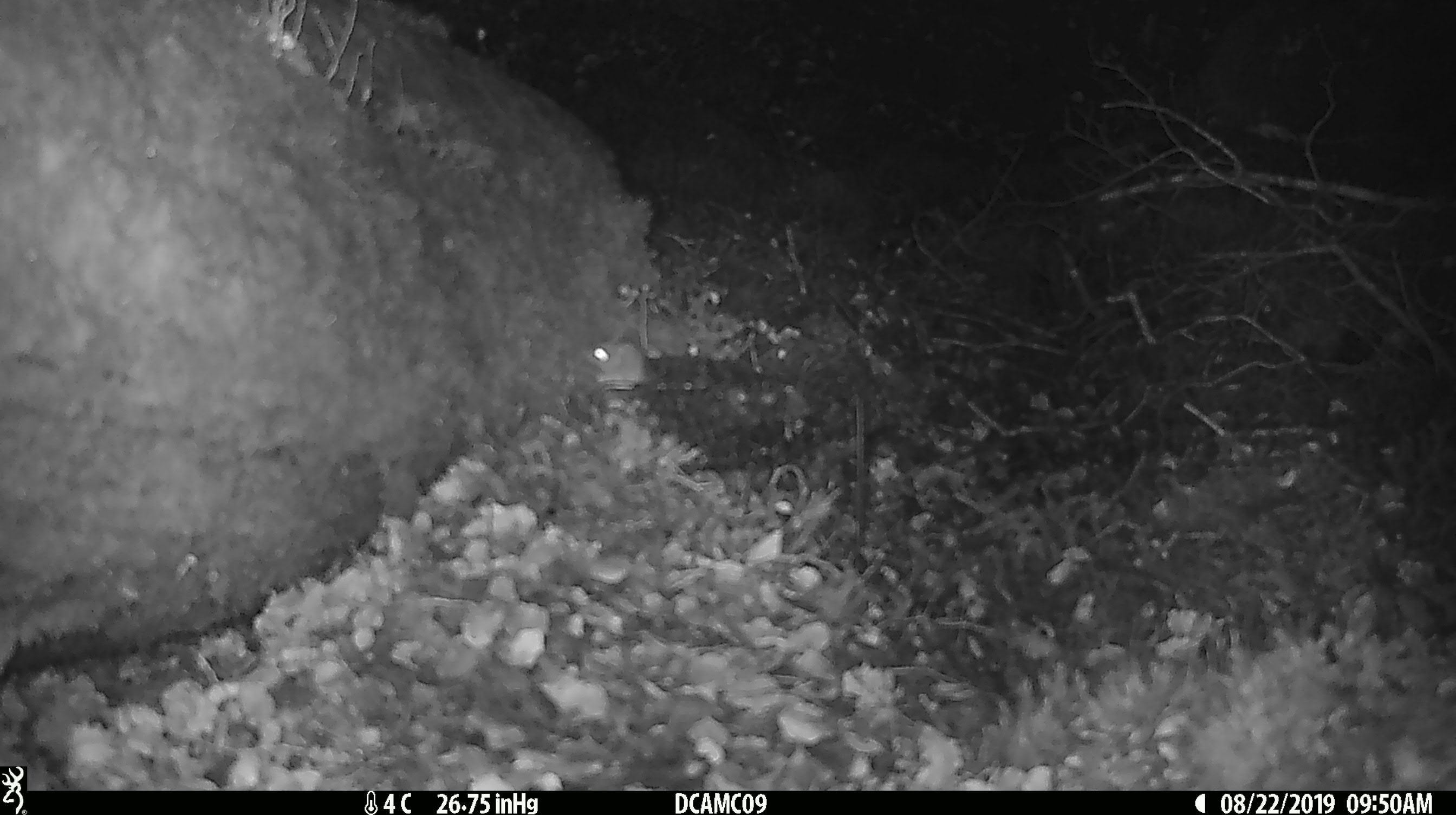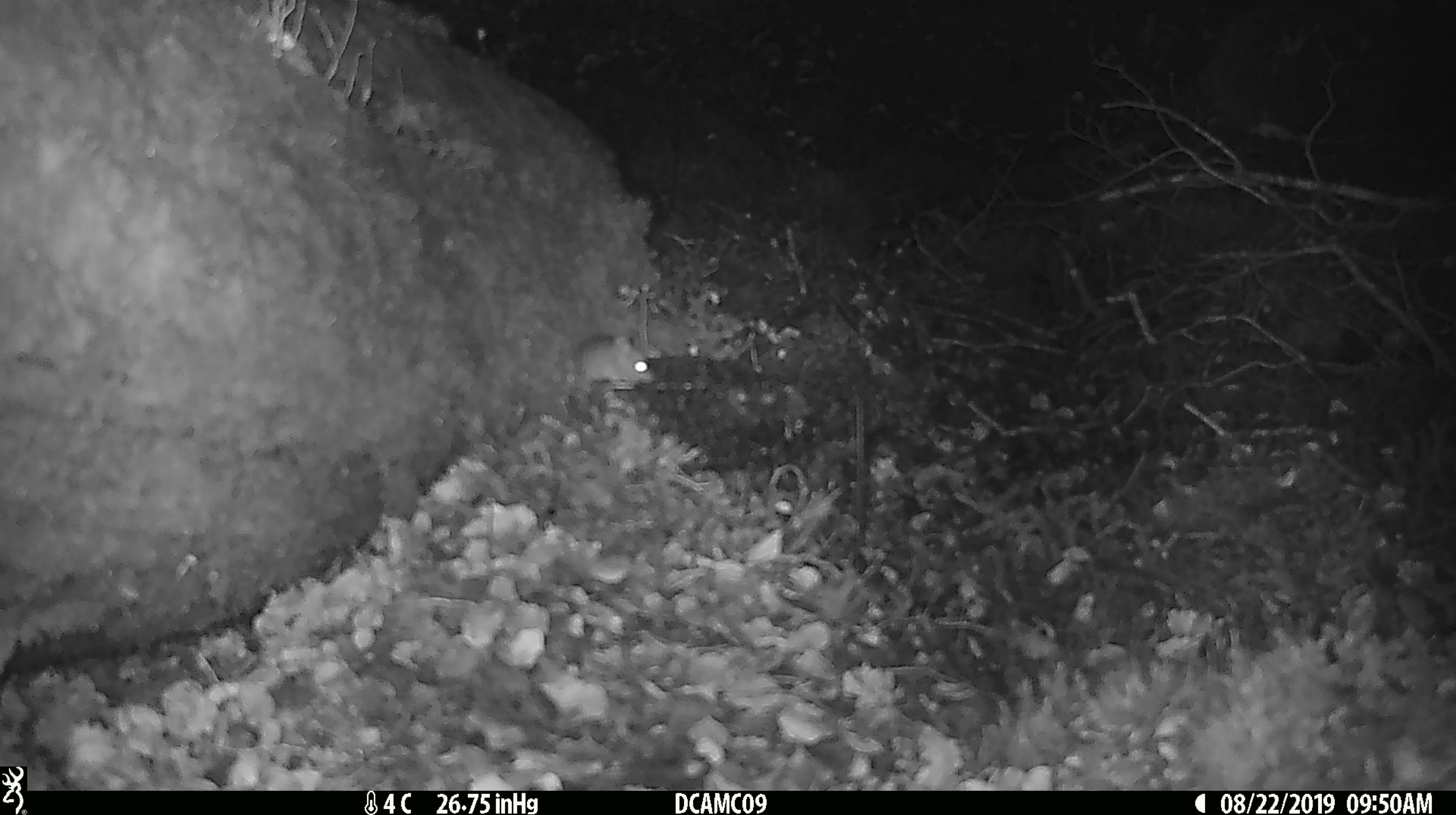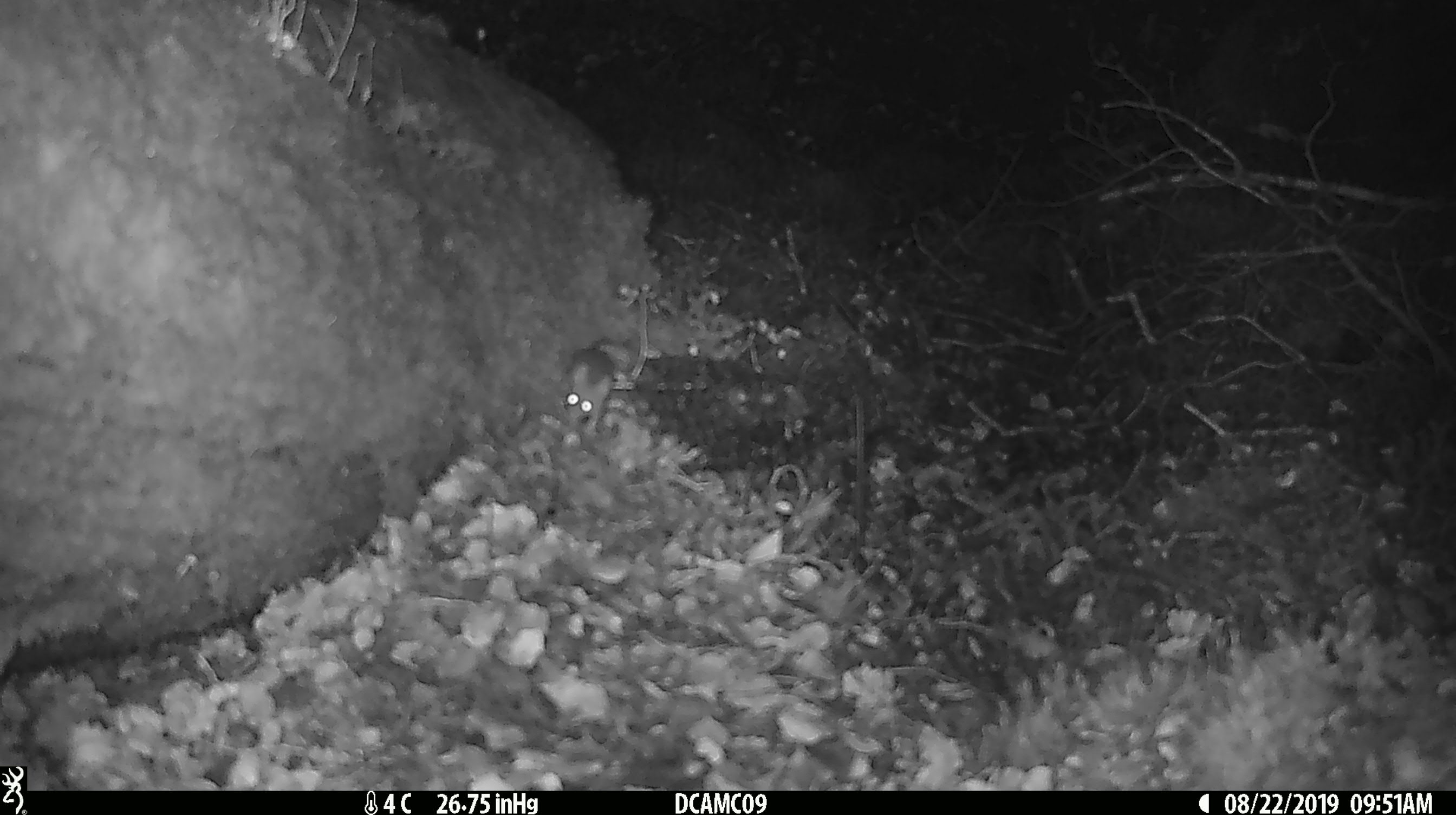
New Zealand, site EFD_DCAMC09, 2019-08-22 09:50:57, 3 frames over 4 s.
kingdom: Animalia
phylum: Chordata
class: Mammalia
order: Rodentia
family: Muridae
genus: Mus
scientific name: Mus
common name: mouse